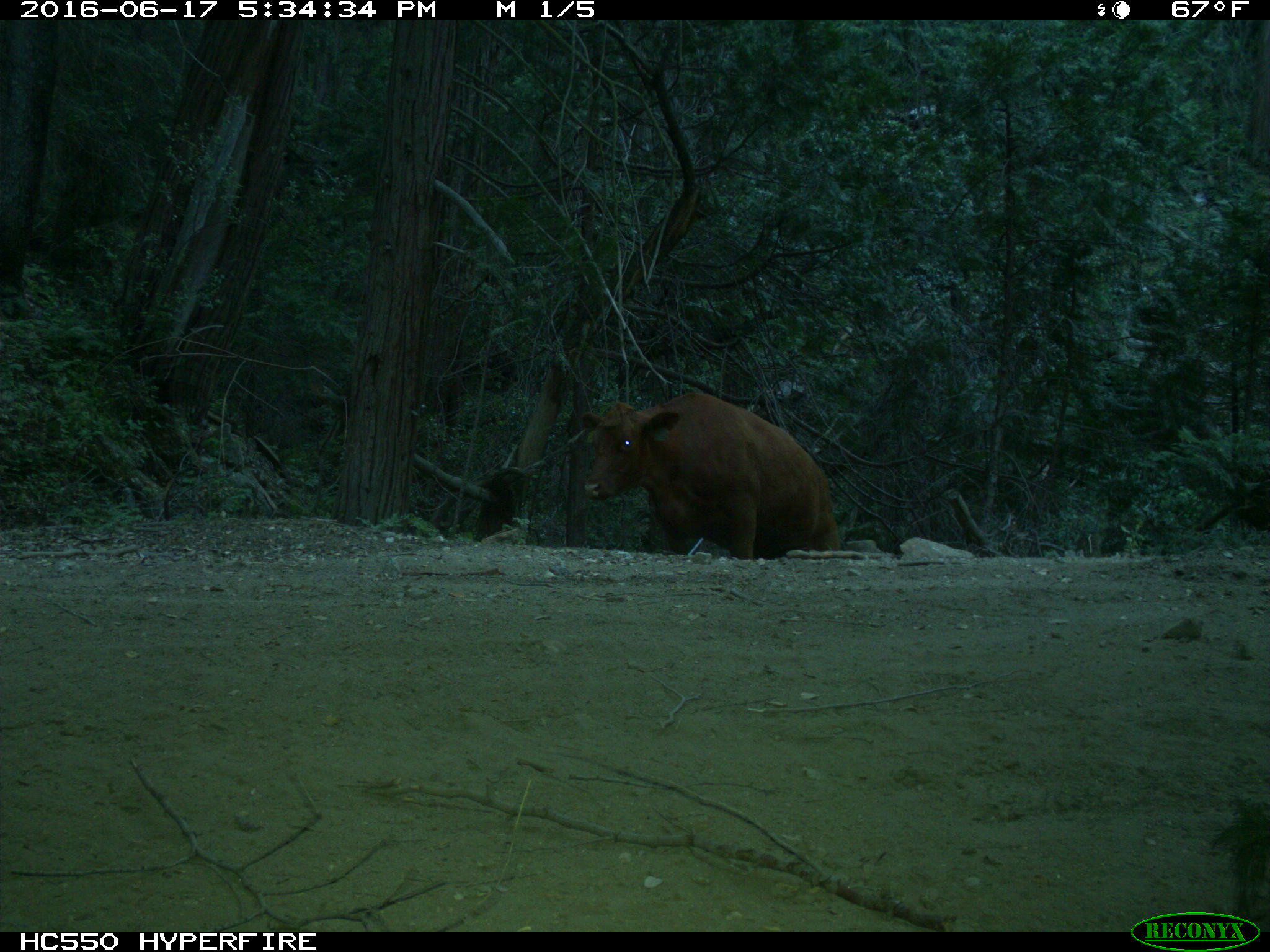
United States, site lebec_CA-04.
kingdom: Animalia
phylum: Chordata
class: Mammalia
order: Artiodactyla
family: Bovidae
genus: Bos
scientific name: Bos taurus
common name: domestic cow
Bos taurus (domestic cow).